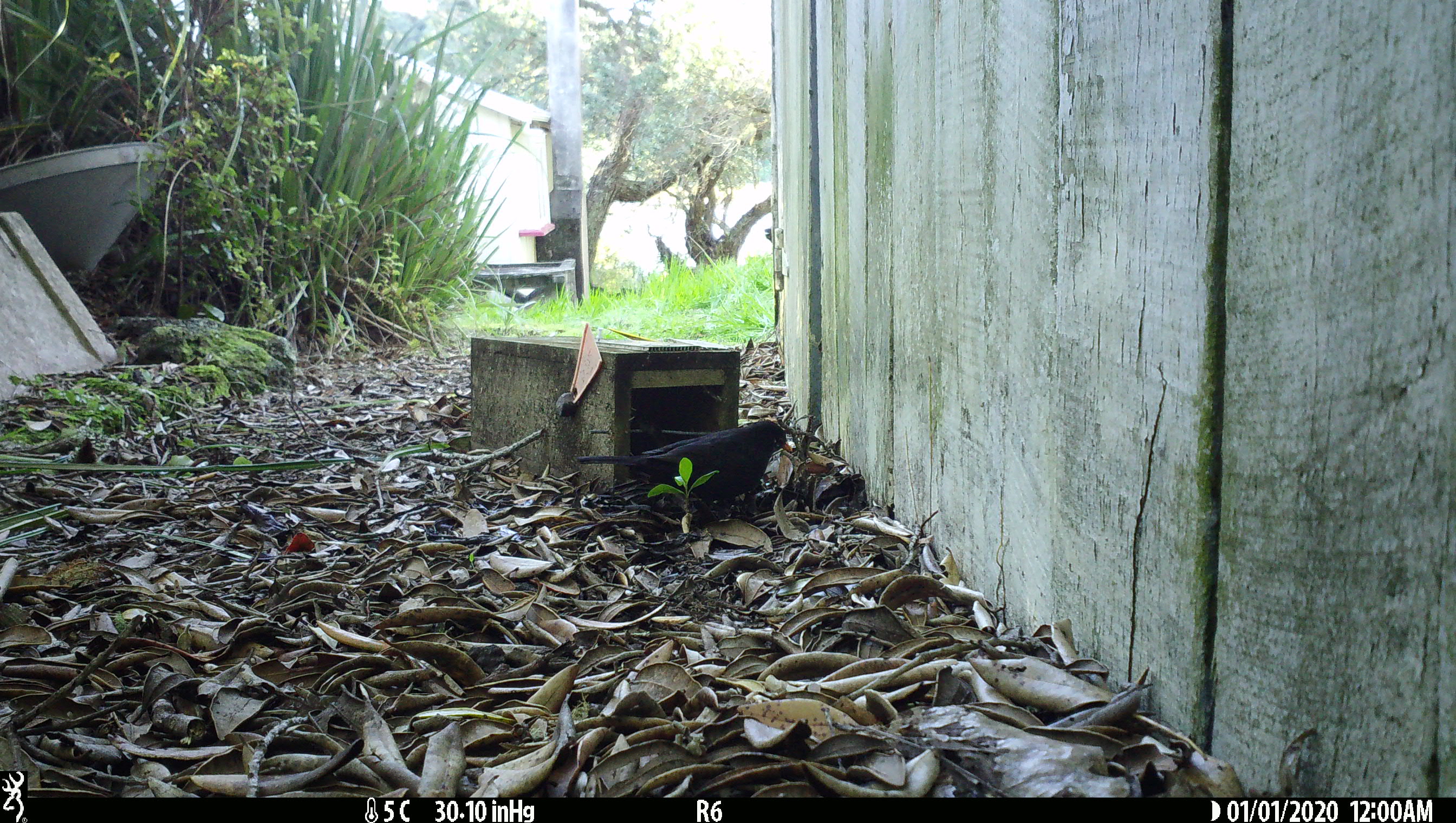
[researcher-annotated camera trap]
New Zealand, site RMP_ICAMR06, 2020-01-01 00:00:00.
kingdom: Animalia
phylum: Chordata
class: Aves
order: Passeriformes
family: Turdidae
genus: Turdus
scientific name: Turdus merula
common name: eurasian blackbird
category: blackbird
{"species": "blackbird (eurasian blackbird) (Turdus merula)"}